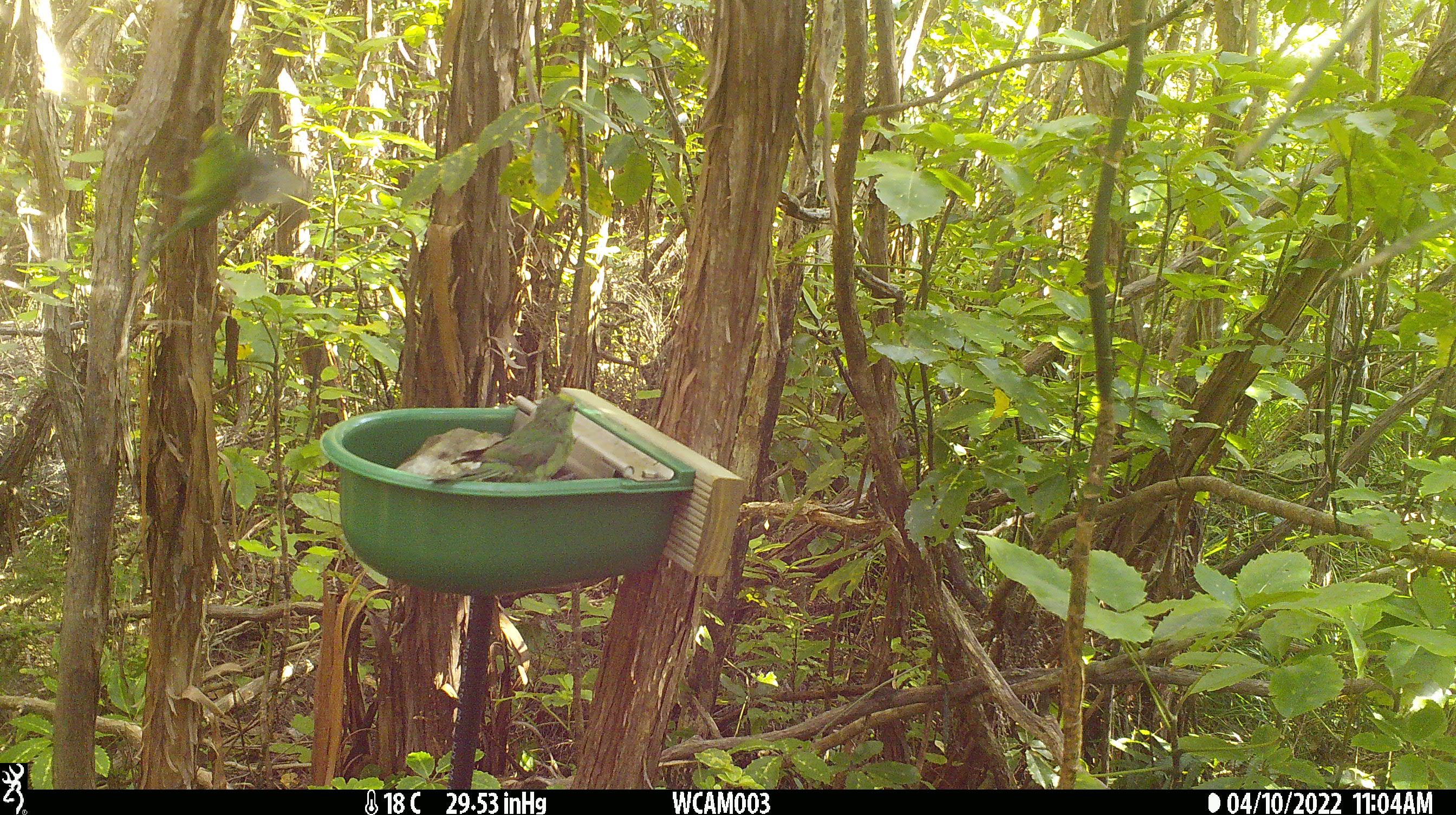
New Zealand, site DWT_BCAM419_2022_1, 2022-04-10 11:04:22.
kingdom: Animalia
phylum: Chordata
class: Aves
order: Psittaciformes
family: Psittaculidae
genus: Cyanoramphus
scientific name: Cyanoramphus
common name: parakeet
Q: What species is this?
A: Parakeet (Cyanoramphus).